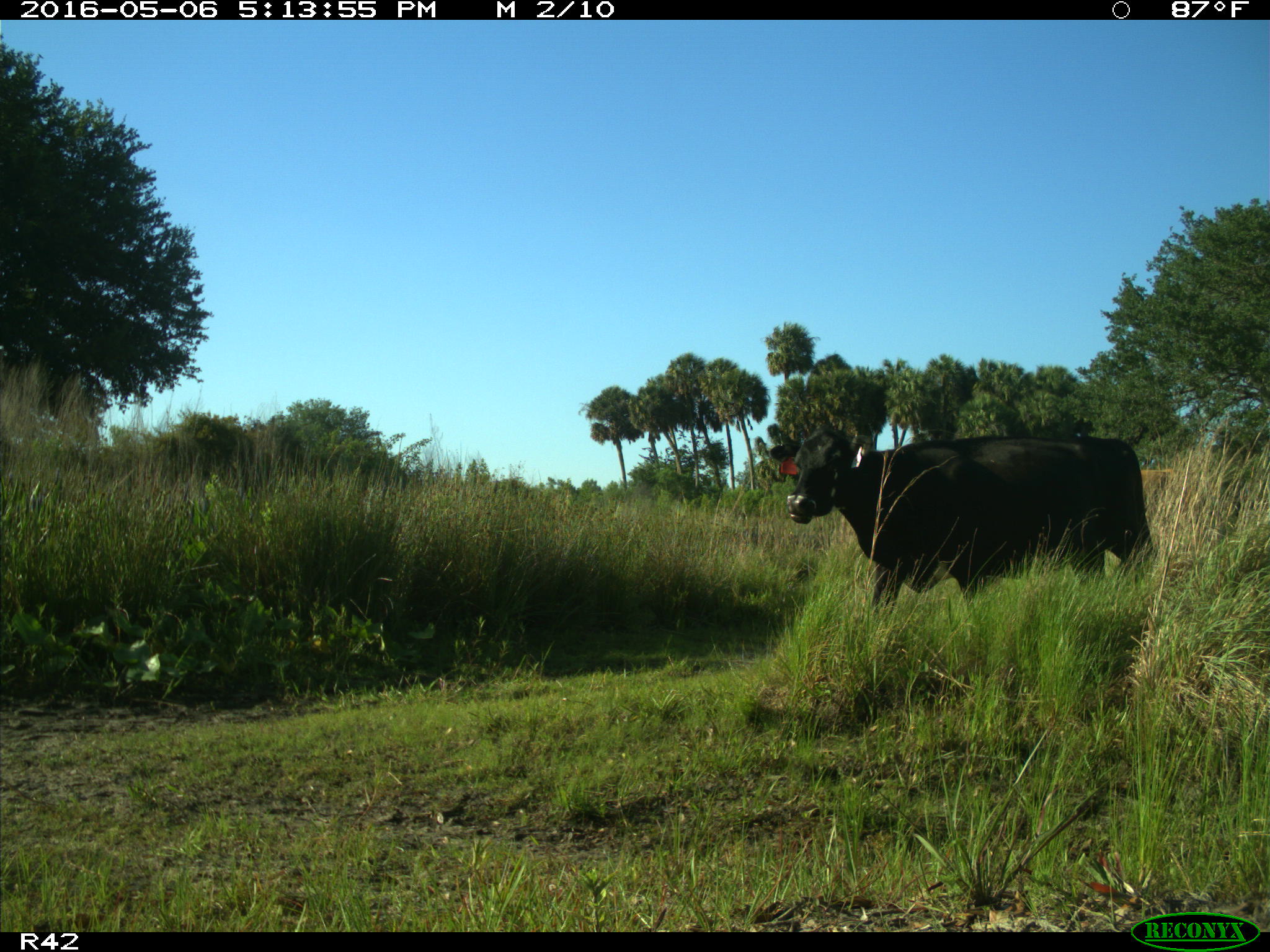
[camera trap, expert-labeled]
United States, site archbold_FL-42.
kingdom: Animalia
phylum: Chordata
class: Mammalia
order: Artiodactyla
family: Bovidae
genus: Bos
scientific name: Bos taurus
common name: domestic cow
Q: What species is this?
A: Bos taurus (domestic cow).